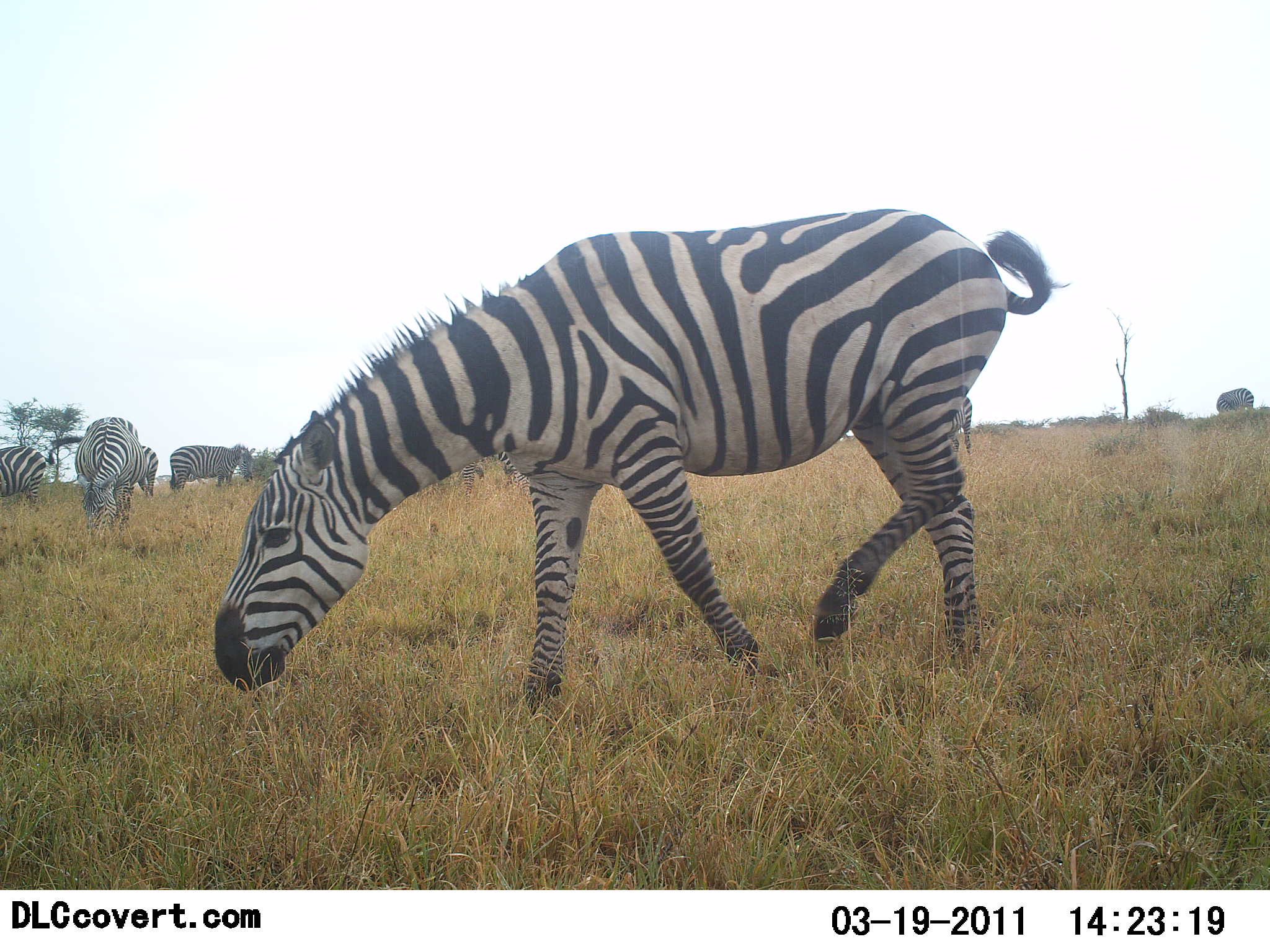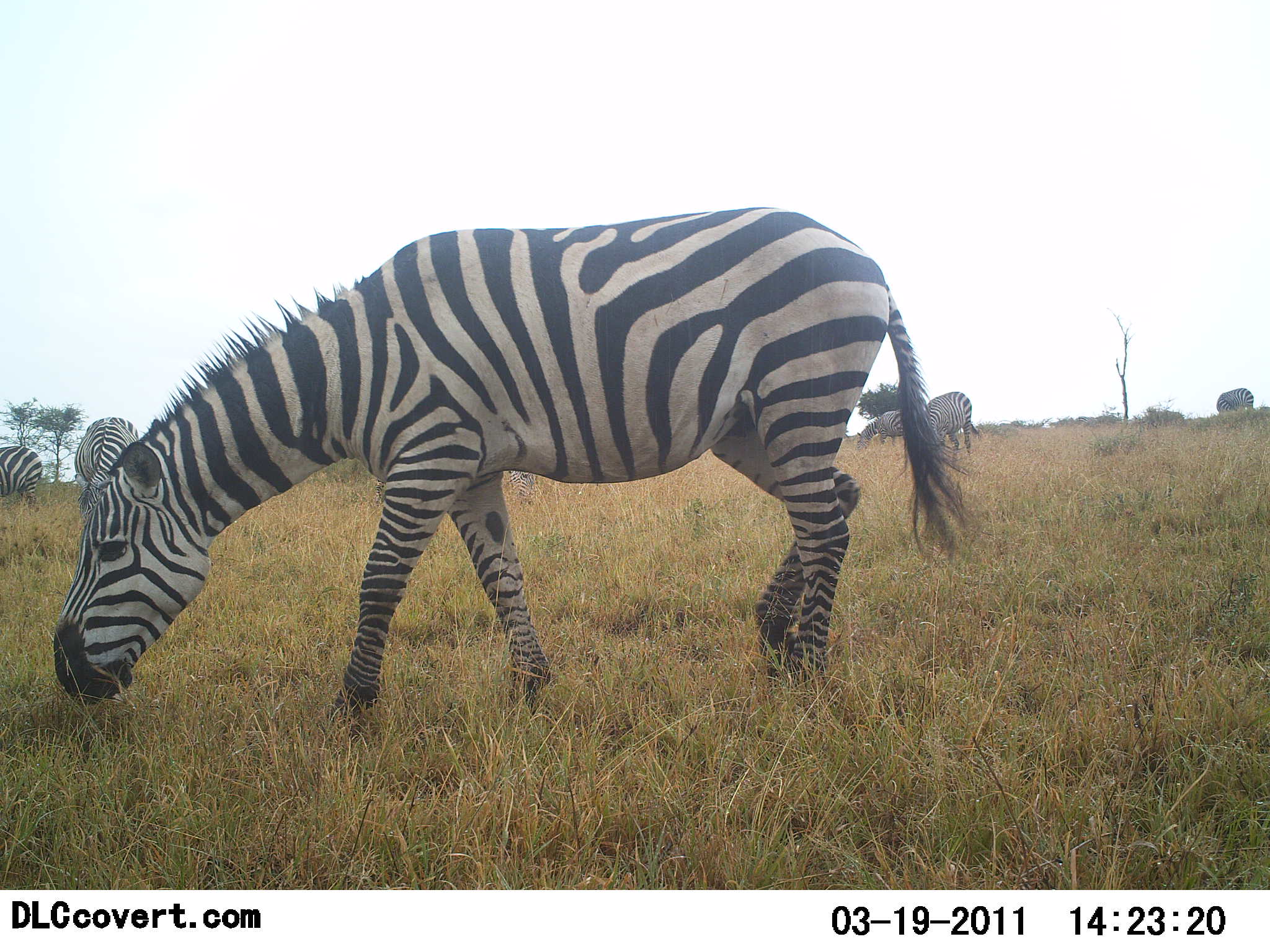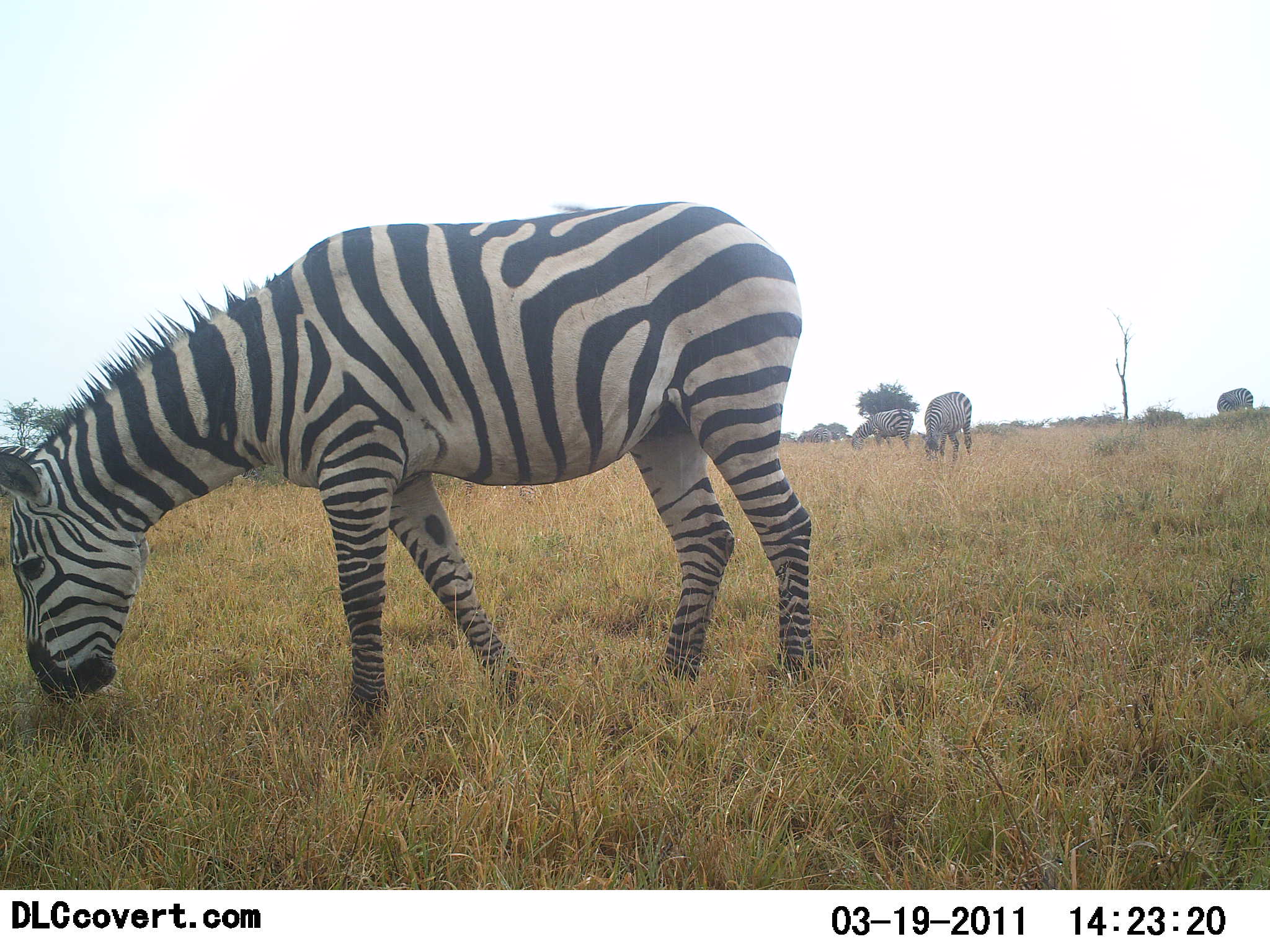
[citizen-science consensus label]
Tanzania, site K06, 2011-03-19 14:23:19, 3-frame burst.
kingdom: Animalia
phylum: Chordata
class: Mammalia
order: Perissodactyla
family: Equidae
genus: Equus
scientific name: Equus quagga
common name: plains zebra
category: zebra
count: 7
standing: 27%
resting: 0%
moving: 27%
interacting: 0%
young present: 0%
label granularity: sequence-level